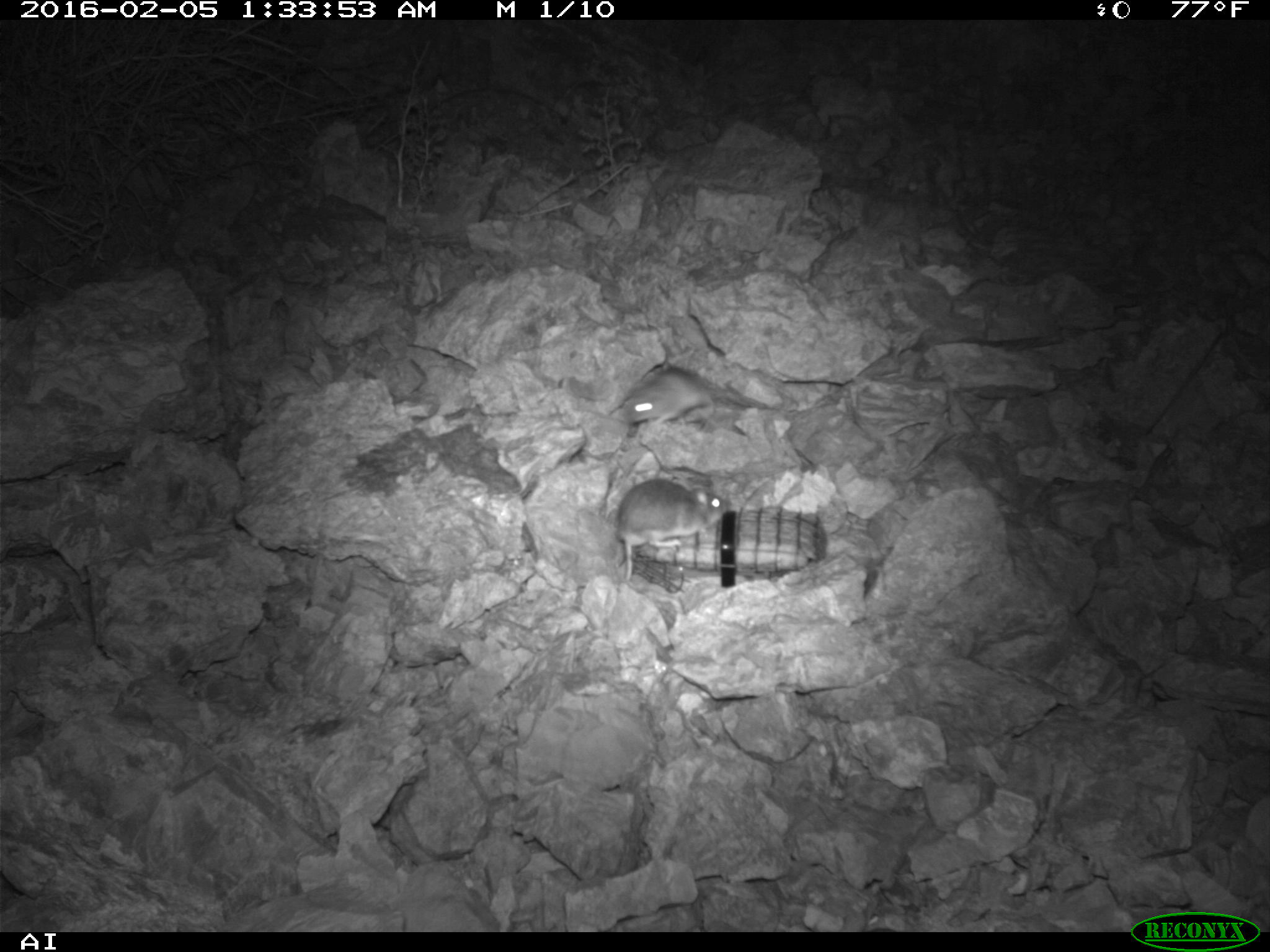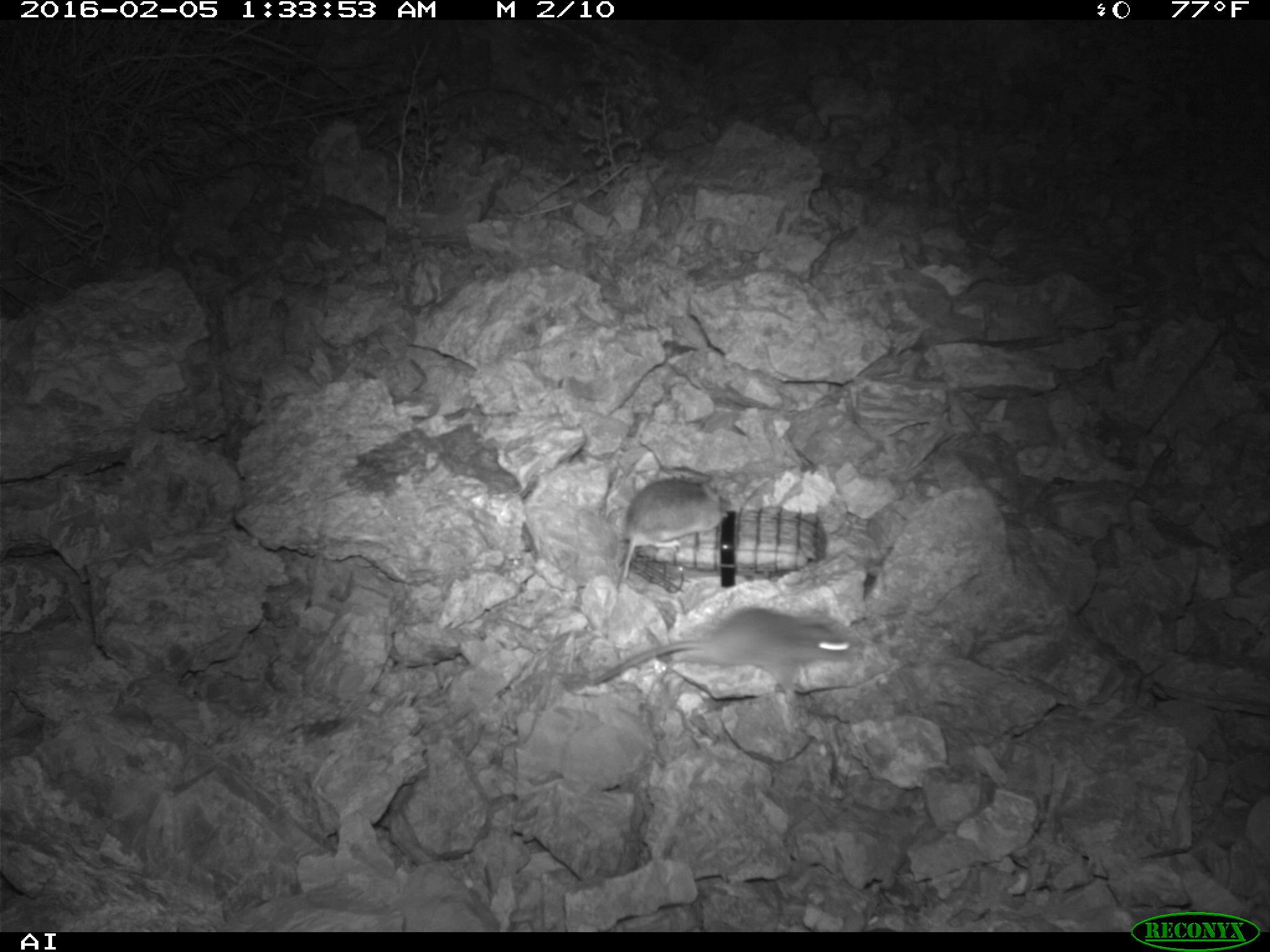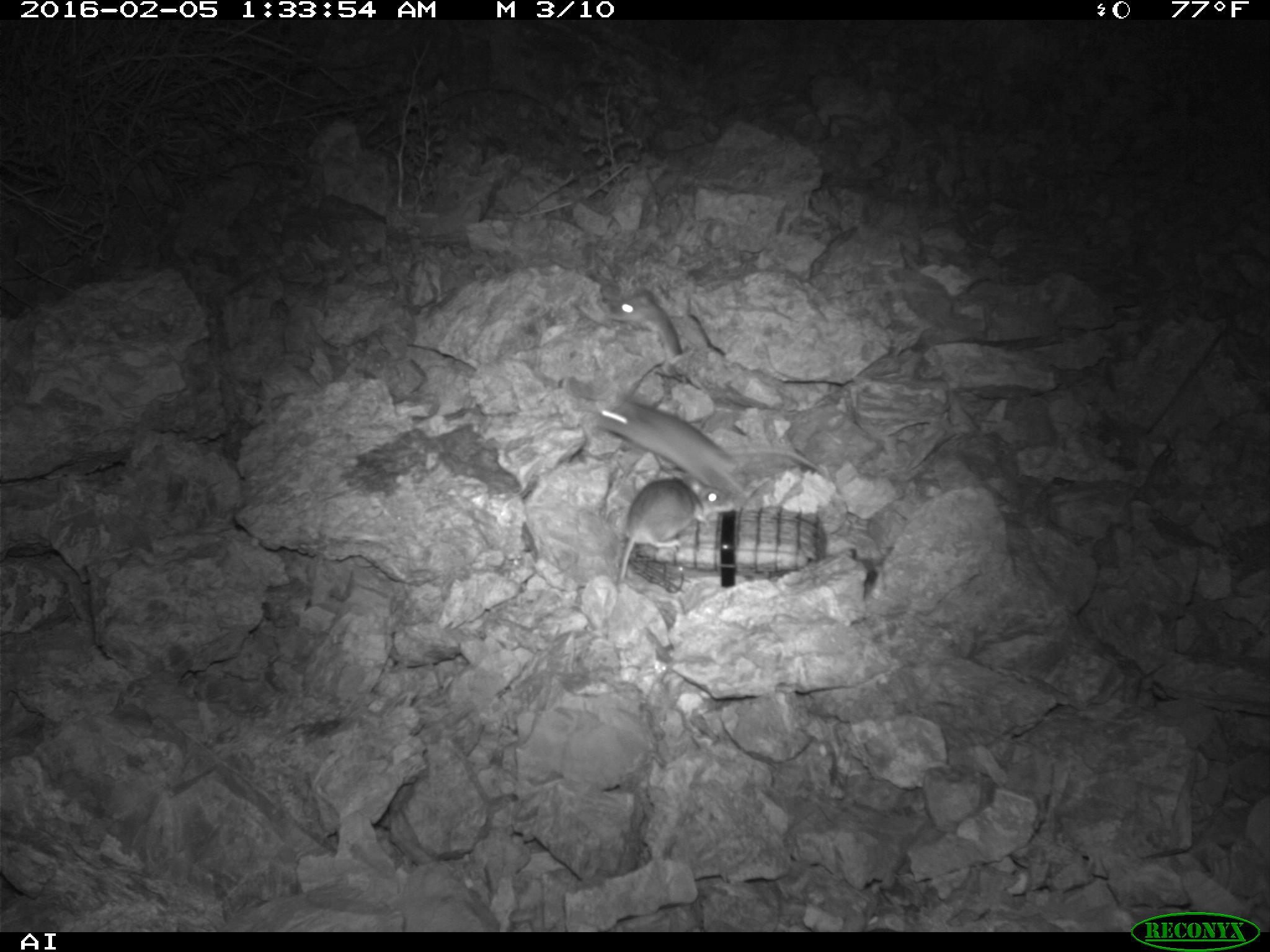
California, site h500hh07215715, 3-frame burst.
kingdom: Animalia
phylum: Chordata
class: Mammalia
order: Rodentia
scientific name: Rodentia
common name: rodent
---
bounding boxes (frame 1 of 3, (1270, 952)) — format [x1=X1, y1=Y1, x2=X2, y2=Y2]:
rodent: [x1=617, y1=478, x2=730, y2=580]; [x1=624, y1=368, x2=722, y2=425]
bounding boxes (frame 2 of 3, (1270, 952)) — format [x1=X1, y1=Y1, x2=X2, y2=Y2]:
rodent: [x1=592, y1=605, x2=857, y2=691]; [x1=614, y1=474, x2=730, y2=589]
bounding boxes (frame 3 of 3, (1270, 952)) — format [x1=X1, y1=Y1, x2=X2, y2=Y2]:
rodent: [x1=592, y1=395, x2=827, y2=487]; [x1=619, y1=477, x2=733, y2=587]; [x1=615, y1=292, x2=681, y2=360]